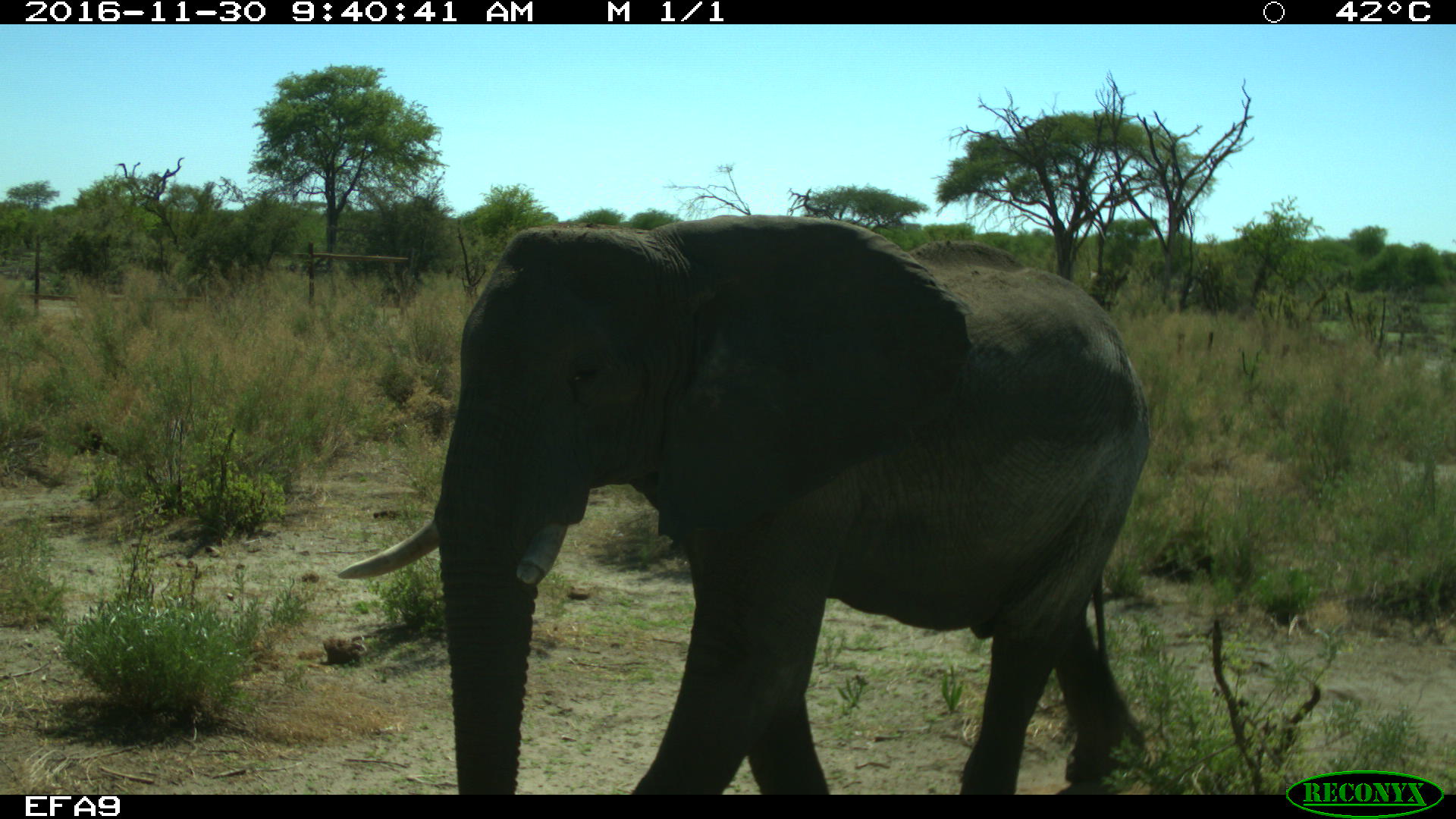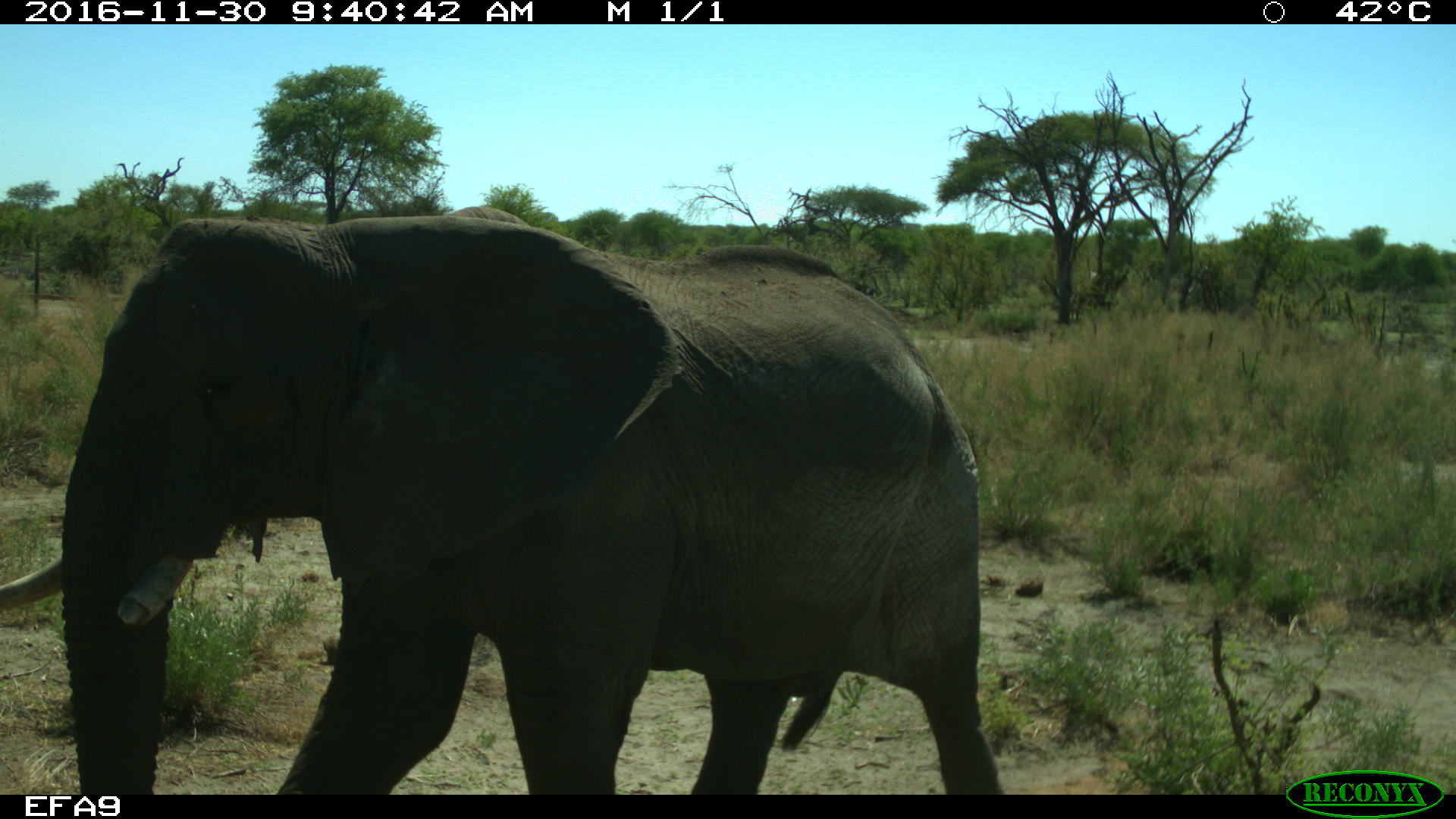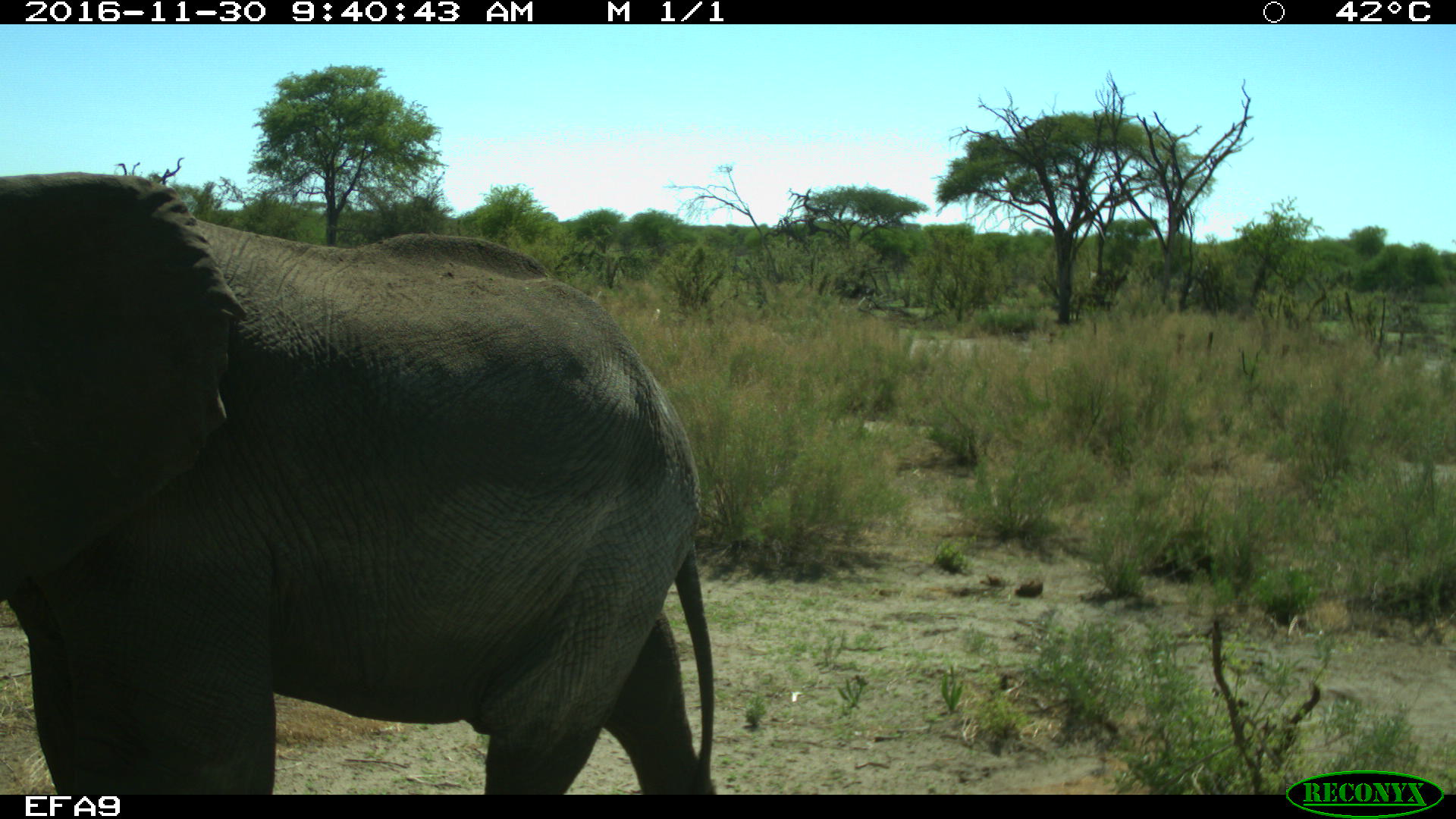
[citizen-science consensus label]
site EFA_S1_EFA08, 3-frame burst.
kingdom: Animalia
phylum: Chordata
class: Mammalia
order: Proboscidea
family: Elephantidae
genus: Loxodonta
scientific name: Loxodonta africana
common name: african bush elephant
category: elephant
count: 1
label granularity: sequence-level